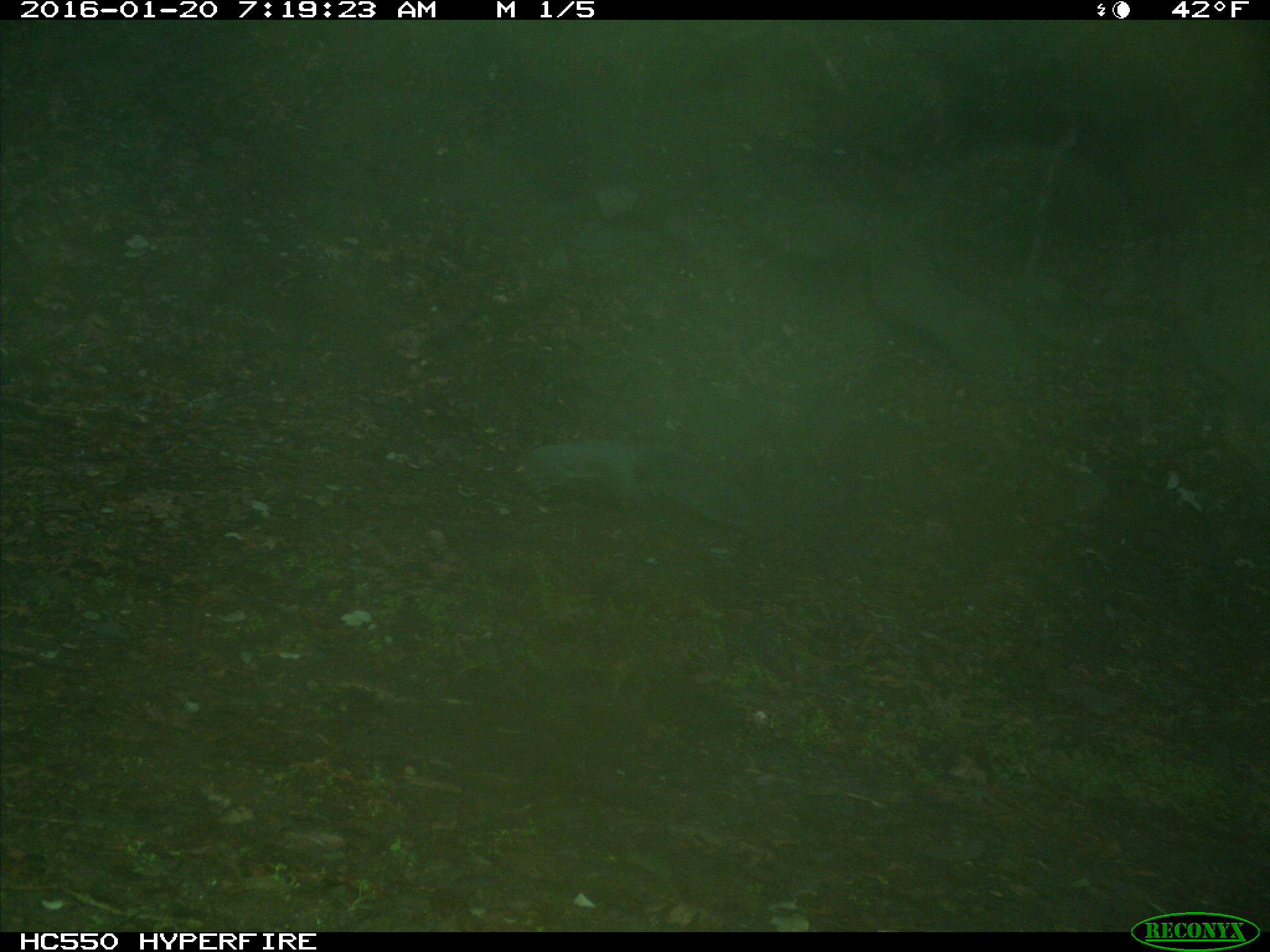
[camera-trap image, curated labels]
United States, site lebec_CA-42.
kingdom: Animalia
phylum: Chordata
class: Mammalia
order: Rodentia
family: Sciuridae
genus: Sciurus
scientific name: Sciurus carolinensis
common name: eastern gray squirrel